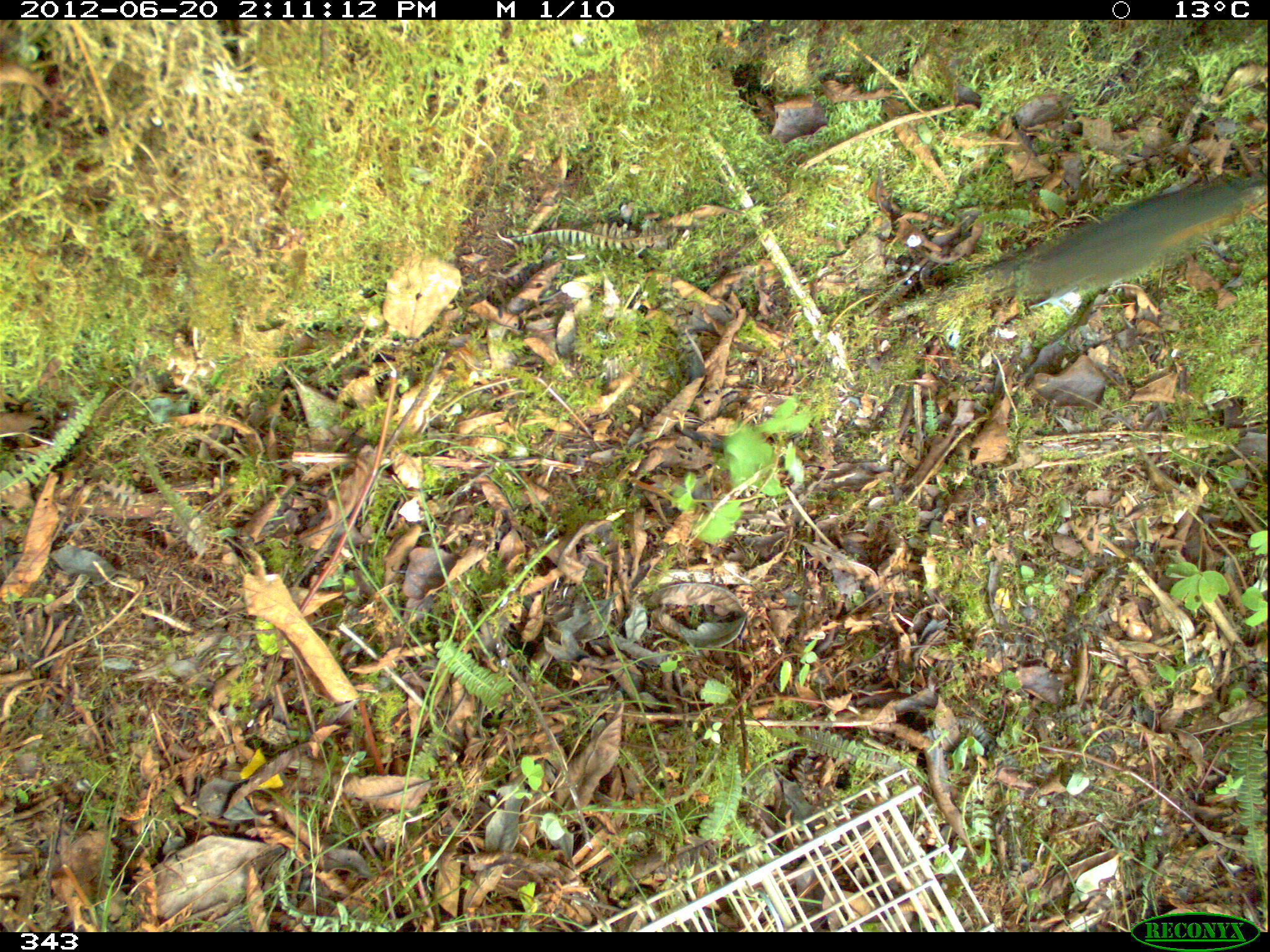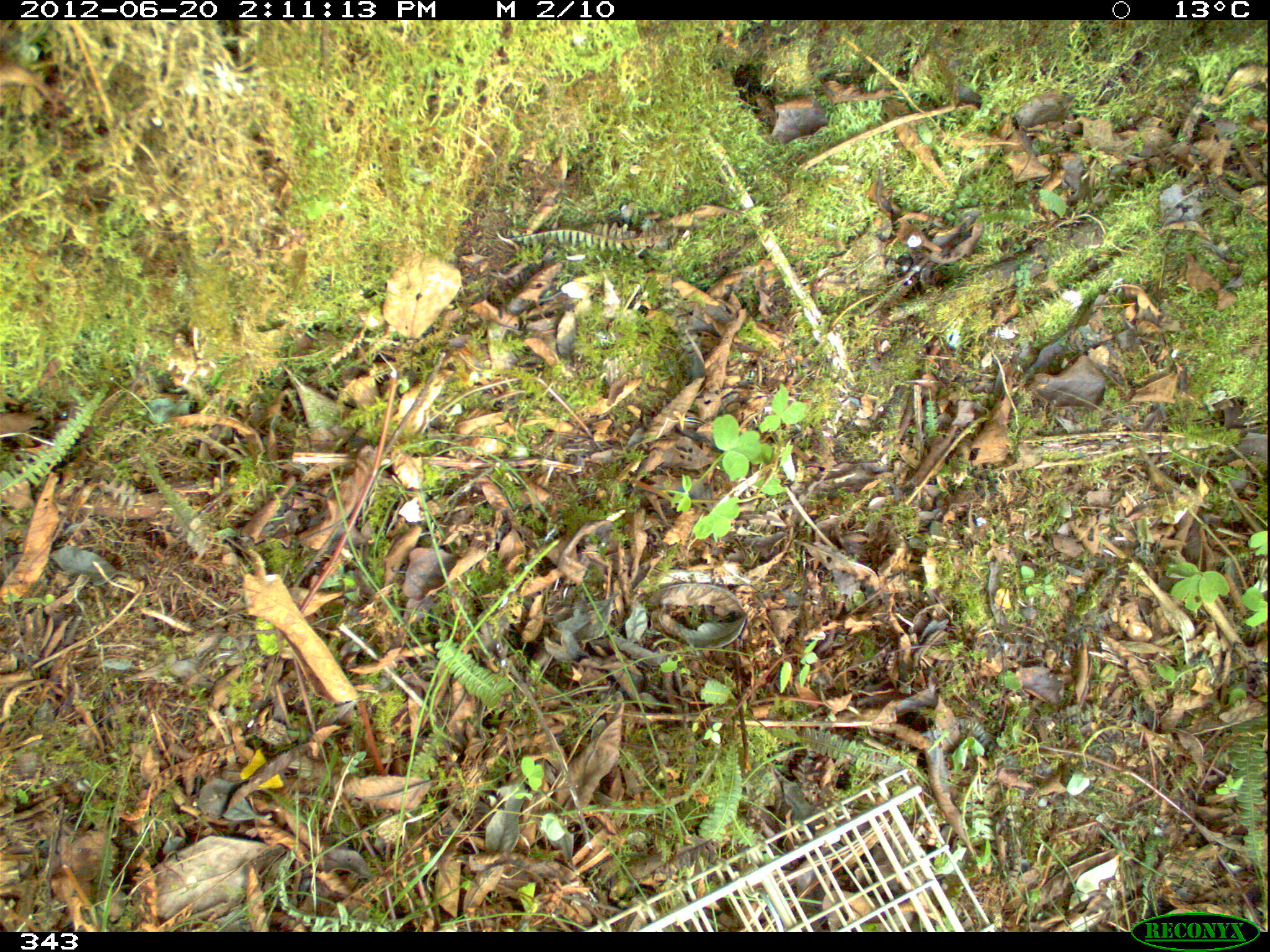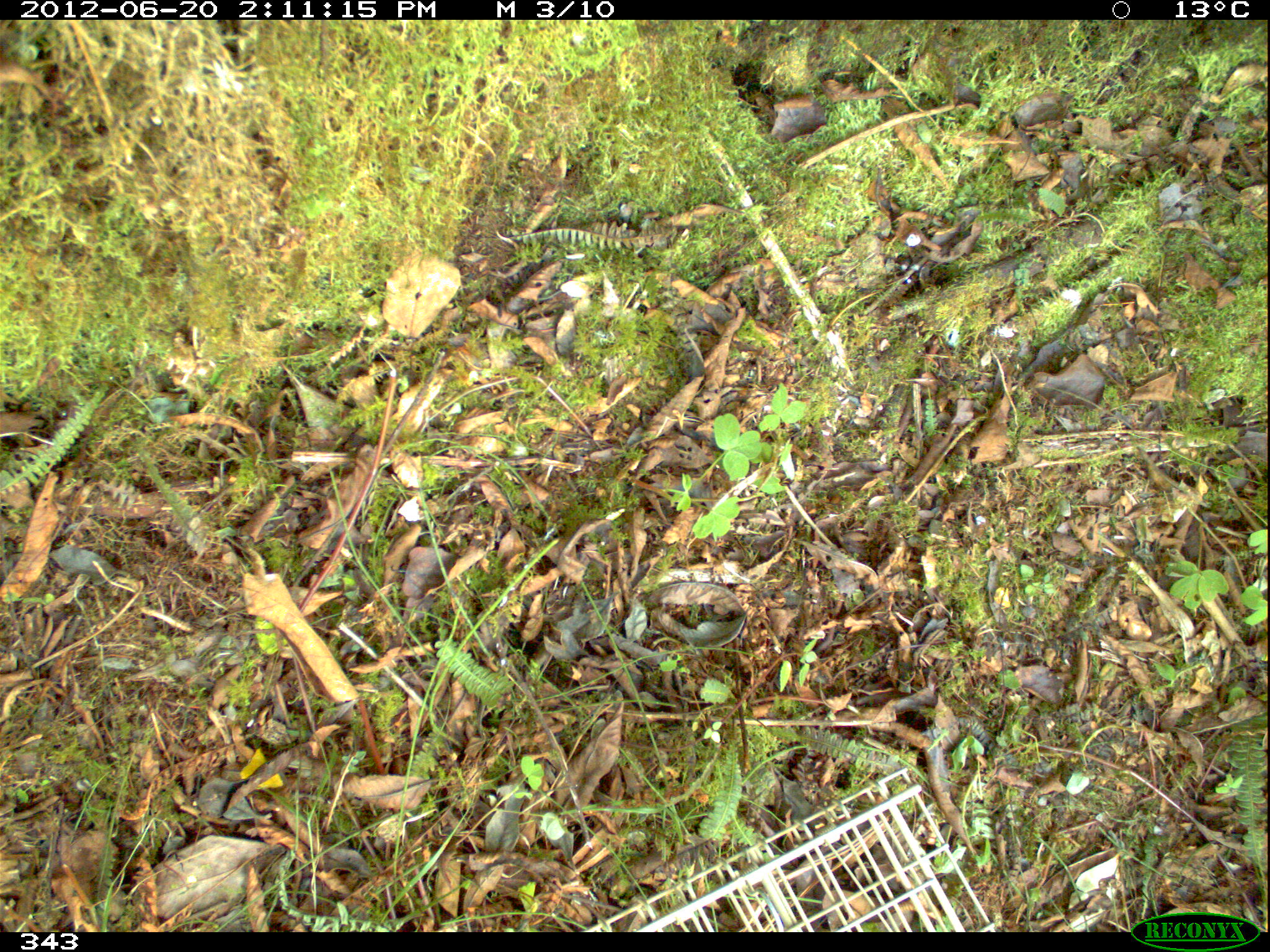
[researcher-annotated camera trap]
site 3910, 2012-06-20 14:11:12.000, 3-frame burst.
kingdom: Animalia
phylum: Chordata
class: Aves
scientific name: Aves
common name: bird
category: unknown bird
Unknown bird (bird) (Aves).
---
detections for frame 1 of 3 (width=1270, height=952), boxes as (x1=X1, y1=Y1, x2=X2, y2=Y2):
unknown bird: (x1=1018, y1=174, x2=1268, y2=296)